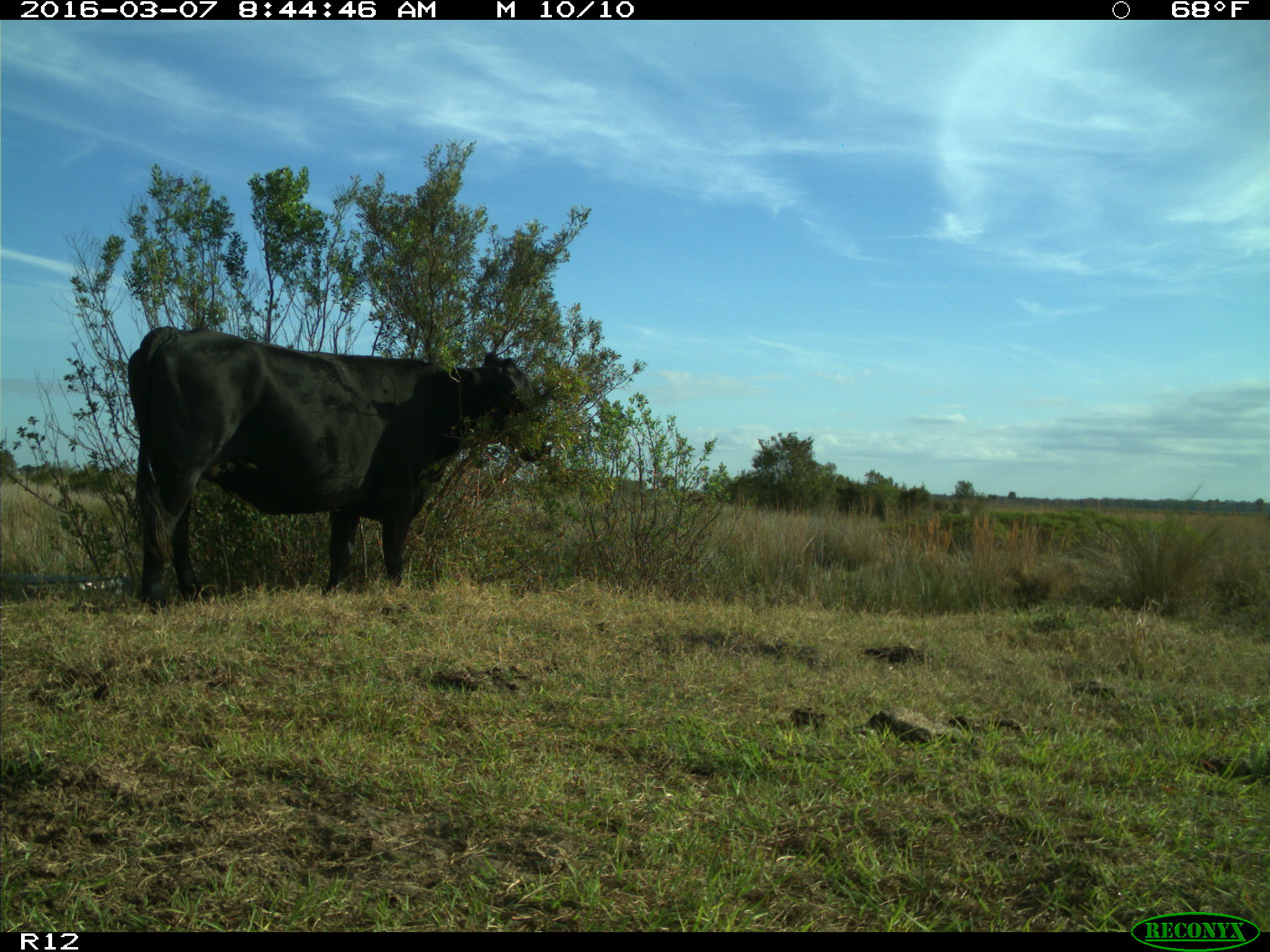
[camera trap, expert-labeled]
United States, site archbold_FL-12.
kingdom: Animalia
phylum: Chordata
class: Mammalia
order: Artiodactyla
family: Bovidae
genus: Bos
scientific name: Bos taurus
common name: domestic cow